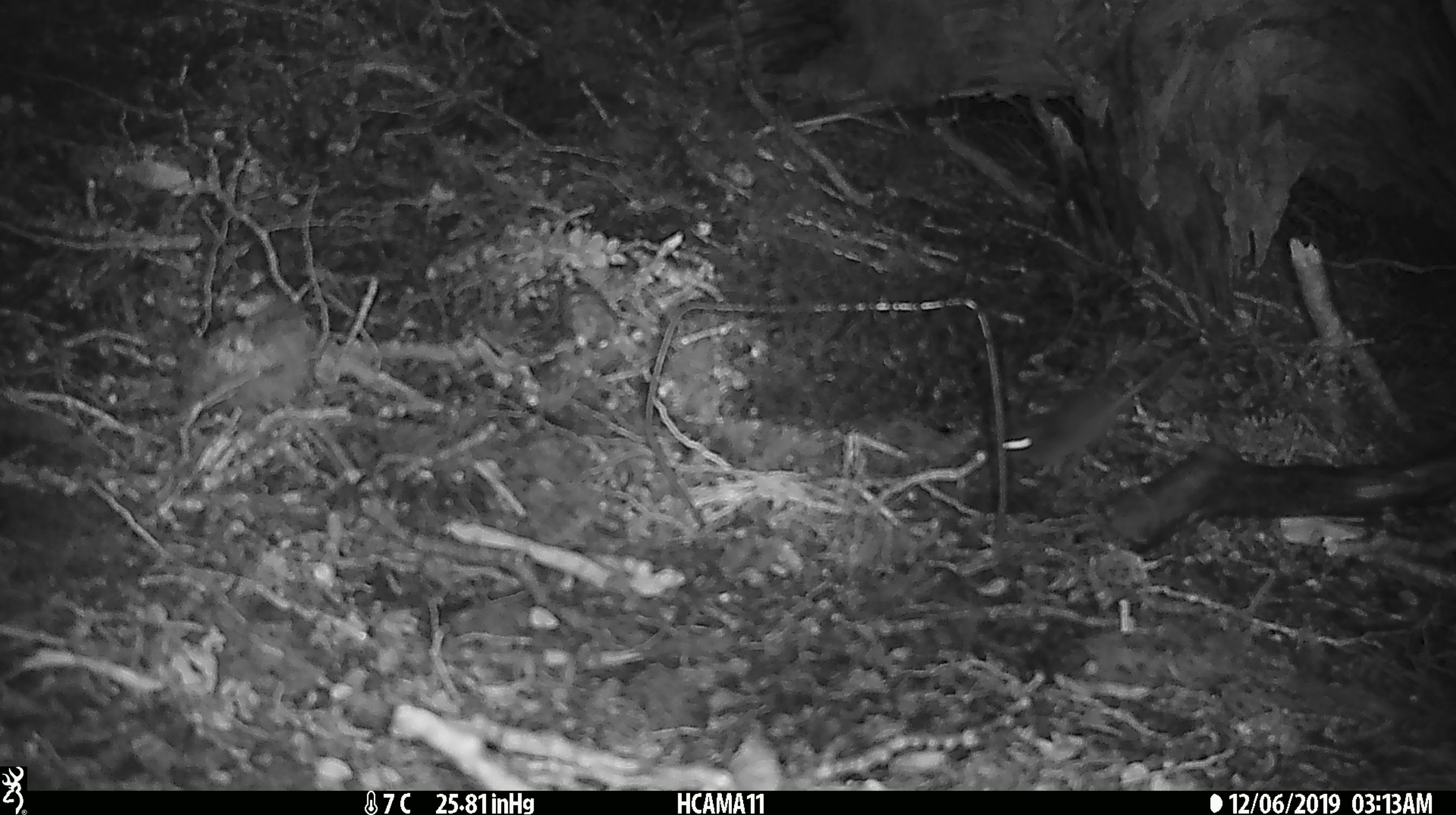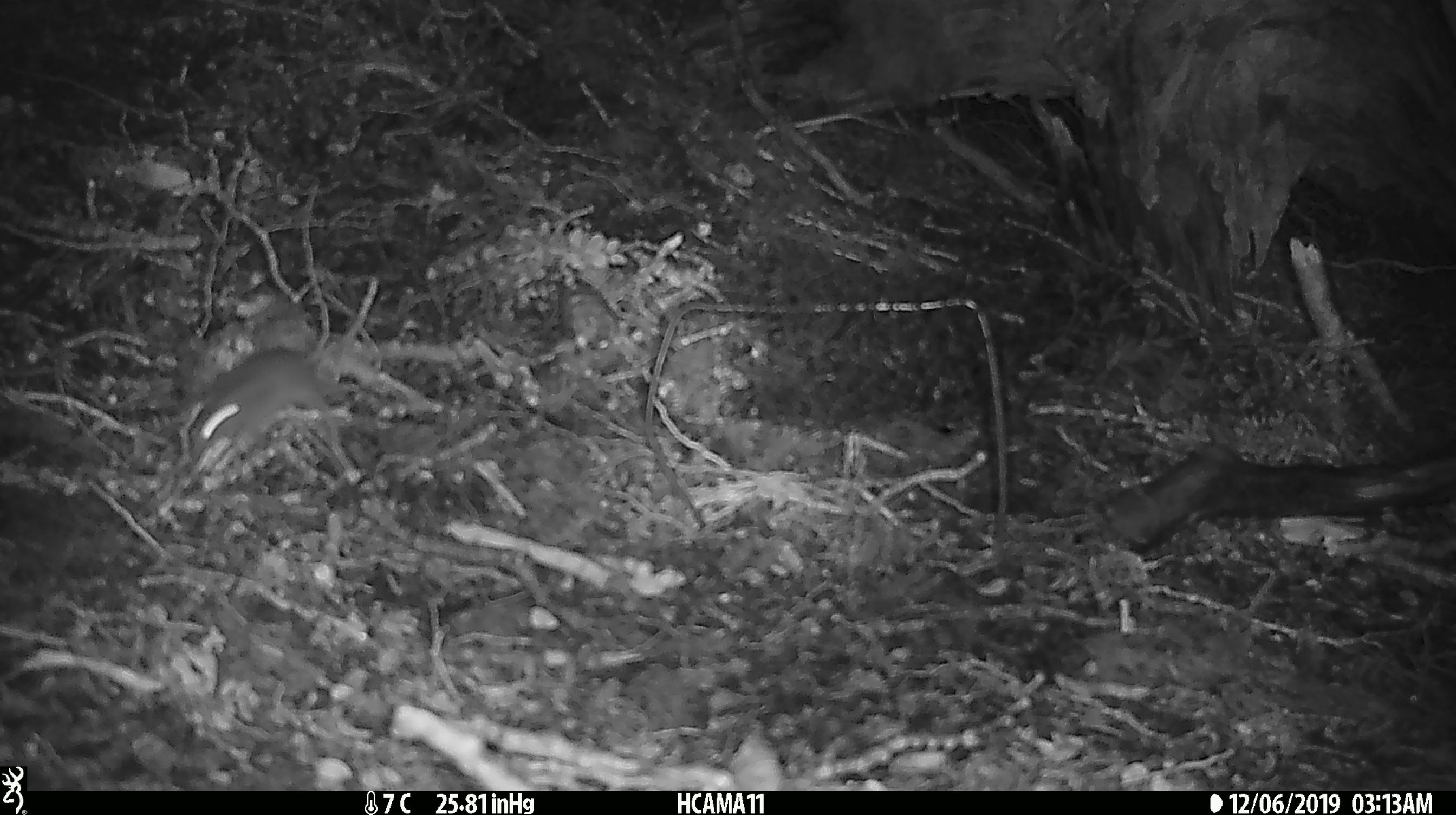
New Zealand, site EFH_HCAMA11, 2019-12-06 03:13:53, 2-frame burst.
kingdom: Animalia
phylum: Chordata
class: Mammalia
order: Rodentia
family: Muridae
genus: Mus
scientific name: Mus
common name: mouse